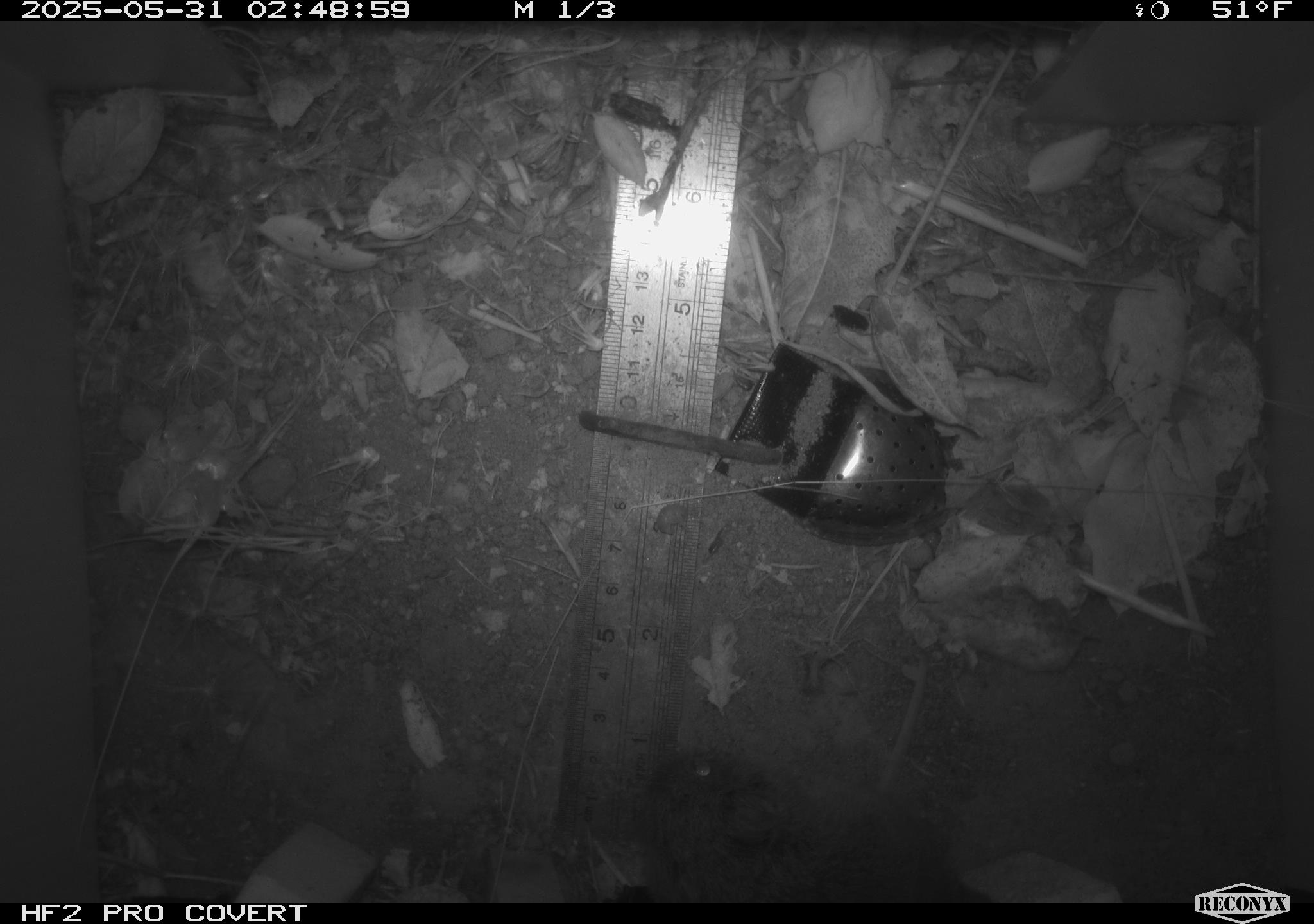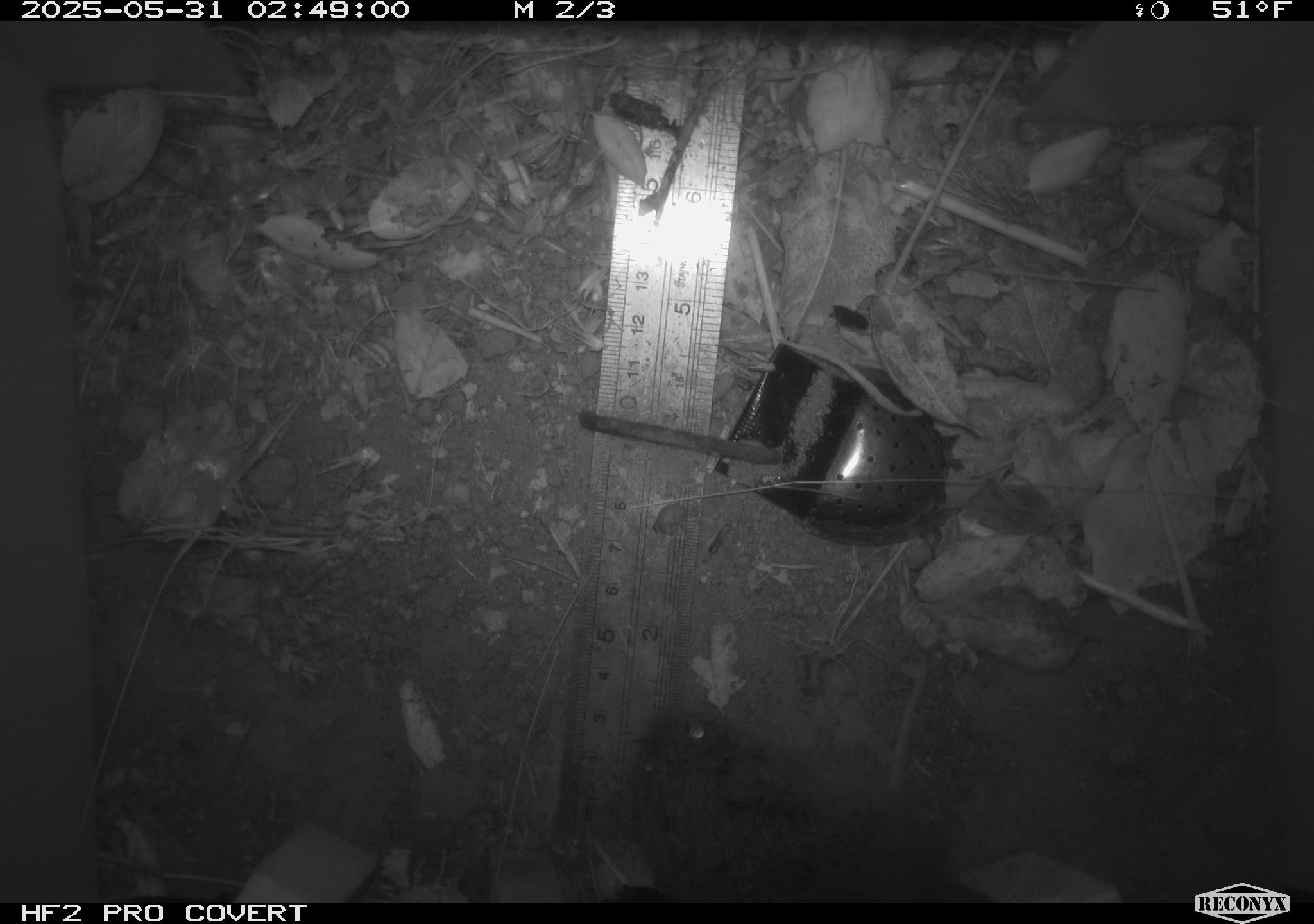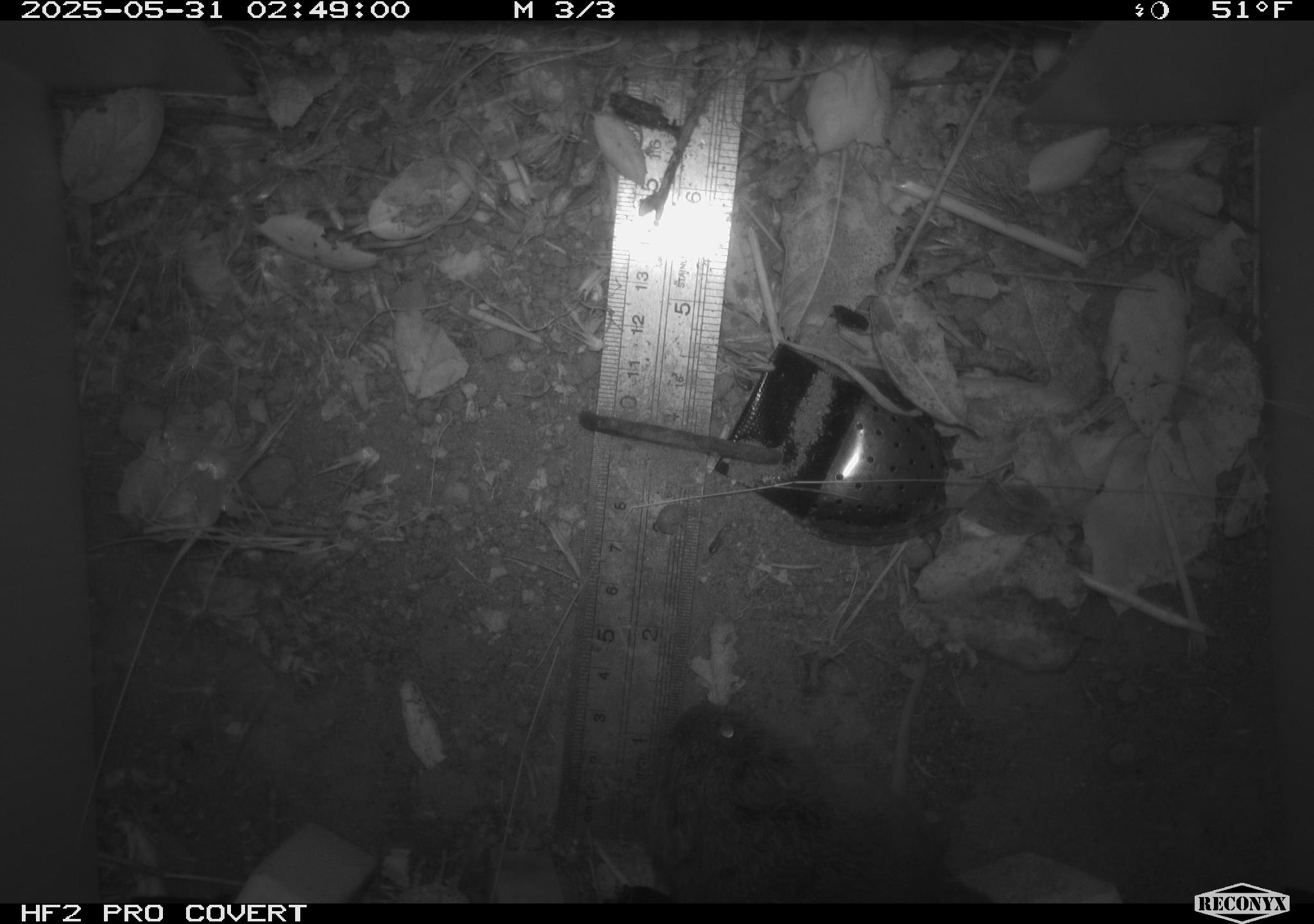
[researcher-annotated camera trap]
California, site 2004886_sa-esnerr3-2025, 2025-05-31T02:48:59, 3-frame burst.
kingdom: Animalia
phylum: Chordata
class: Mammalia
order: Rodentia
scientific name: Rodentia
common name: rodent